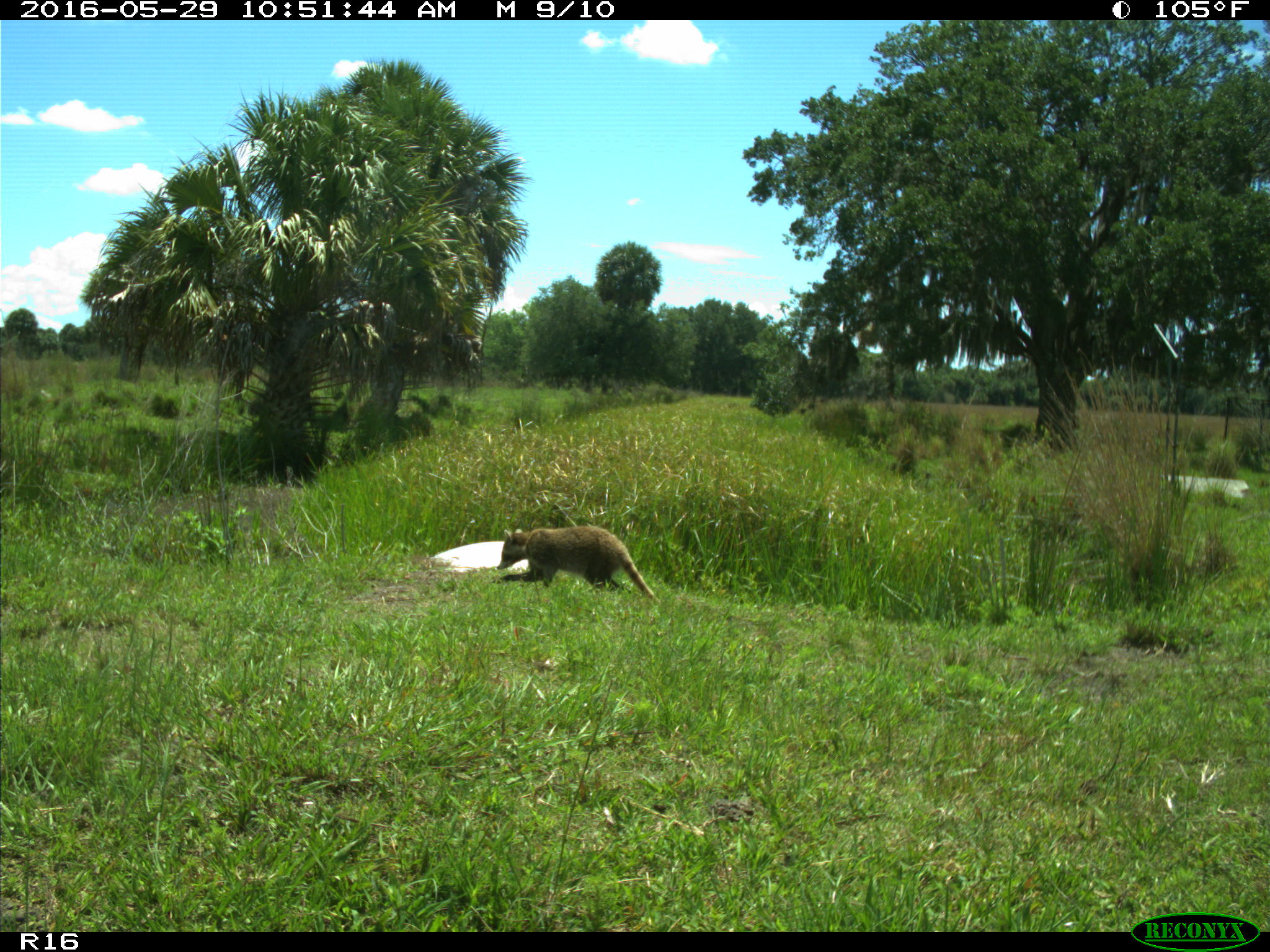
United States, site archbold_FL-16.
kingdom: Animalia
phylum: Chordata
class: Mammalia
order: Carnivora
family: Procyonidae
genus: Procyon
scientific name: Procyon lotor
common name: common raccoon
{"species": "Procyon lotor (common raccoon)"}